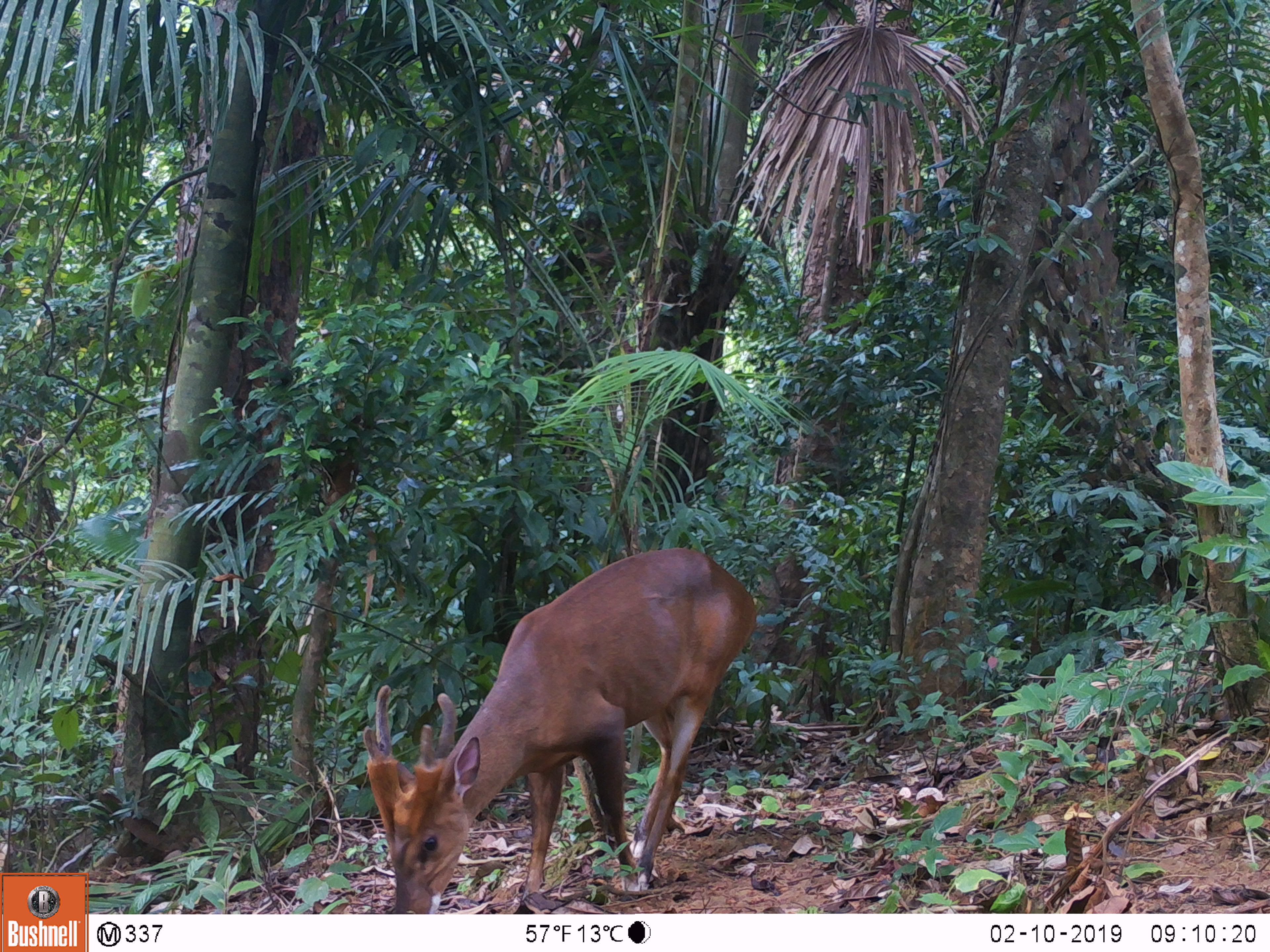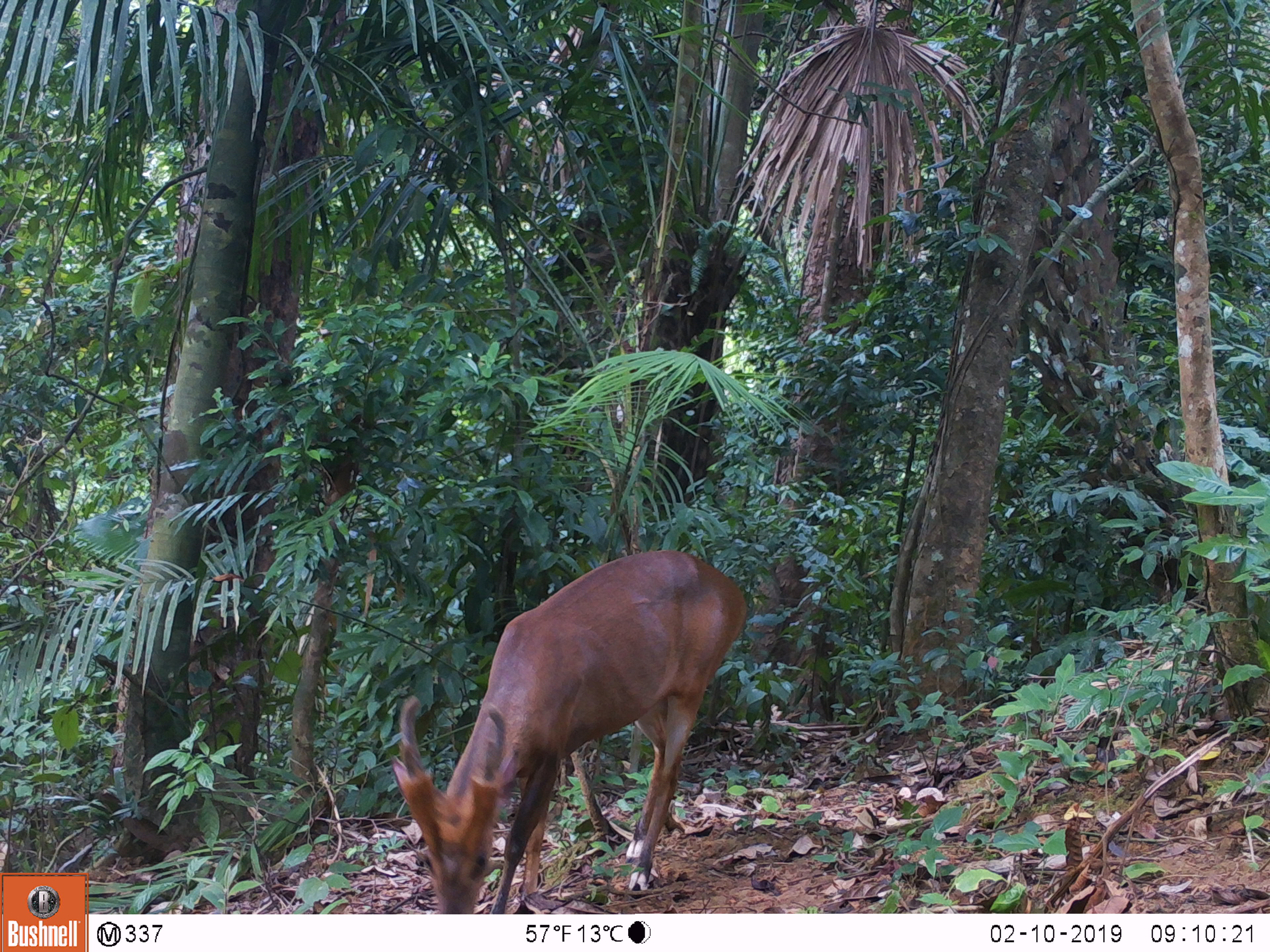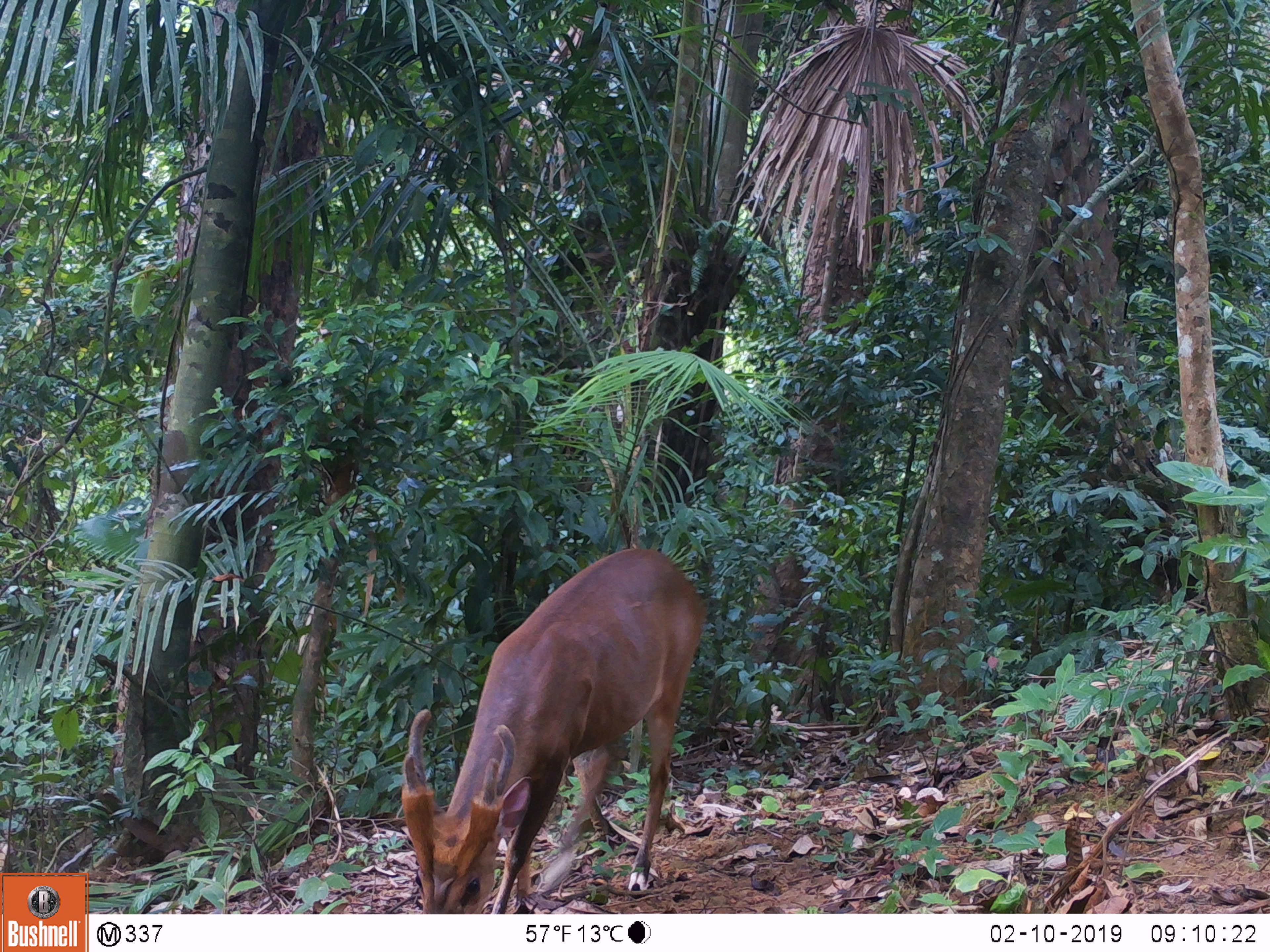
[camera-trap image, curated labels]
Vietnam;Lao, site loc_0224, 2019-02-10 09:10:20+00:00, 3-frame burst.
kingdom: Animalia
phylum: Chordata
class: Mammalia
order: Artiodactyla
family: Cervidae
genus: Muntiacus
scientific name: Muntiacus vuquangensis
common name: large-antlered muntjac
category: large antlered muntjac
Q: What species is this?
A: Large antlered muntjac (large-antlered muntjac) (Muntiacus vuquangensis).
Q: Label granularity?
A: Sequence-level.